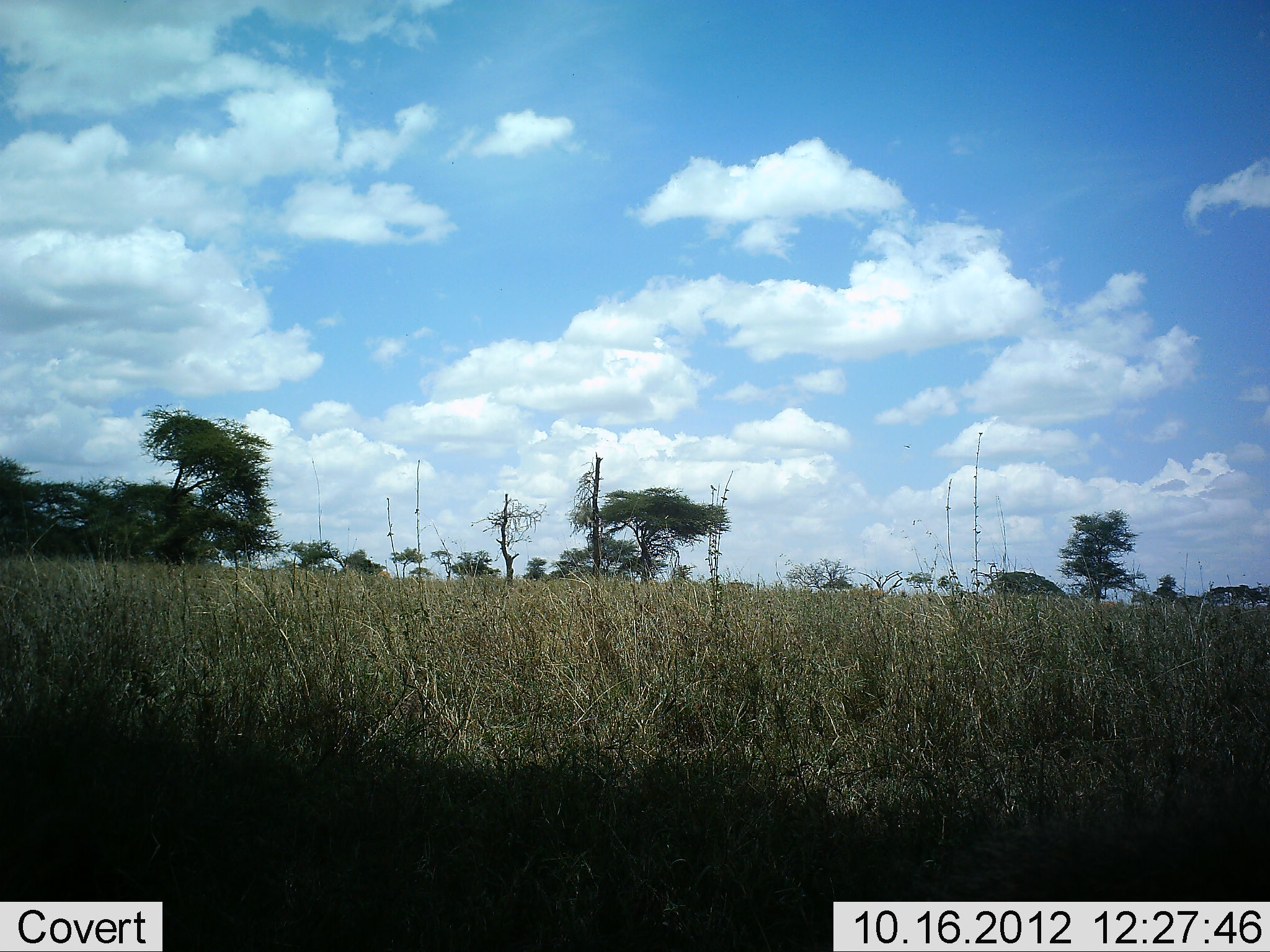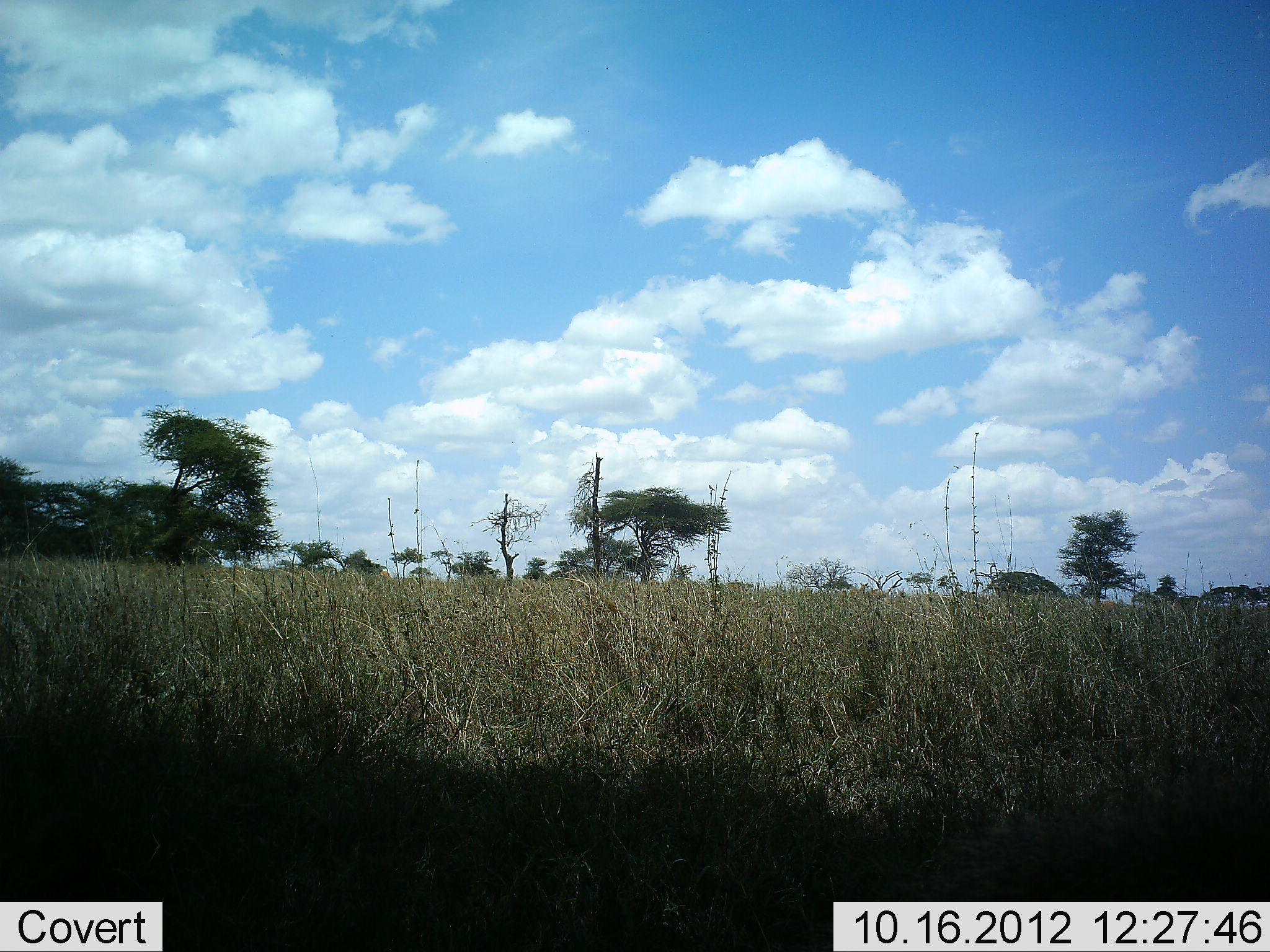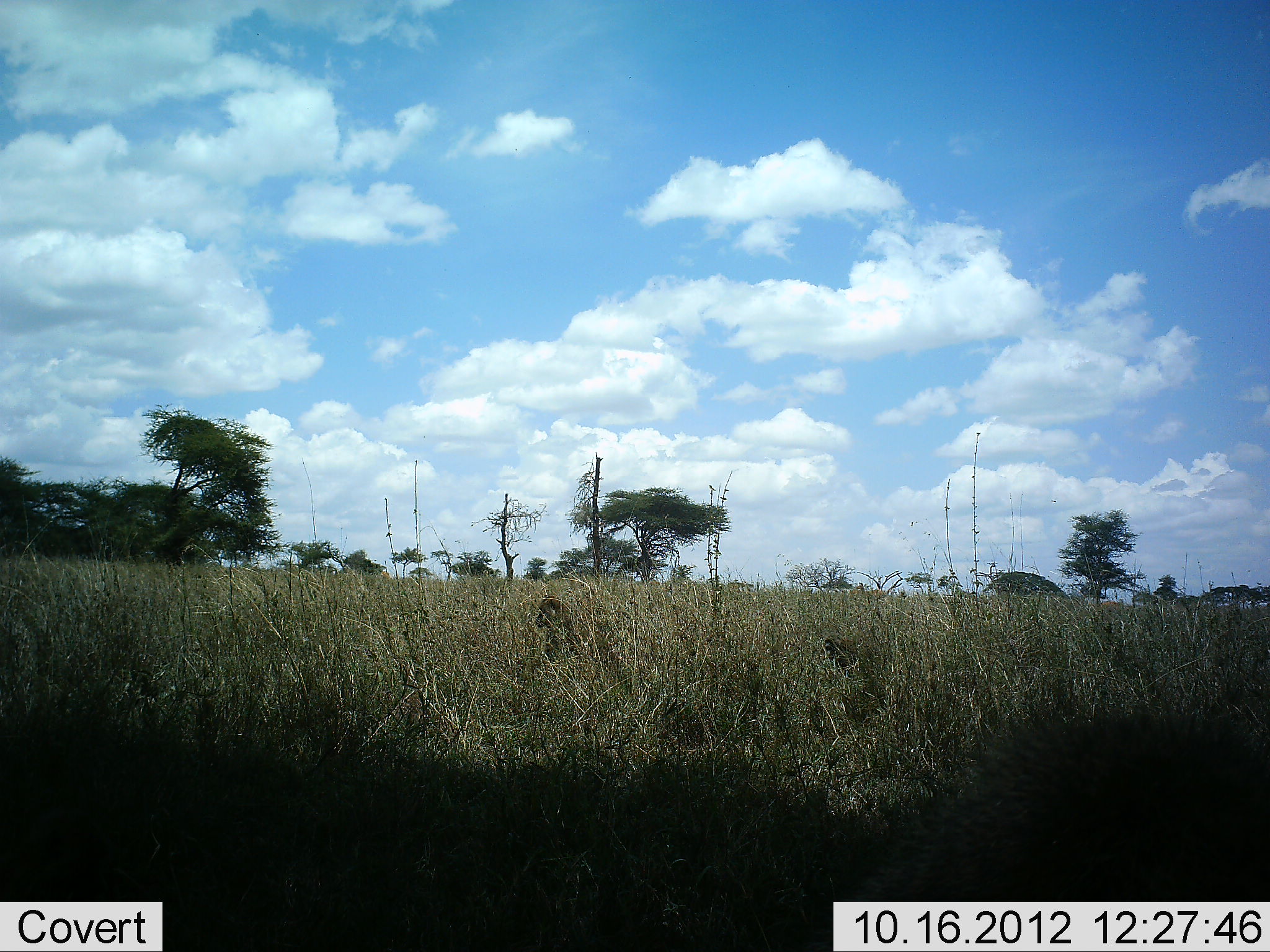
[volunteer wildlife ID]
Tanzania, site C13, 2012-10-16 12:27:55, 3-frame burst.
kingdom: Animalia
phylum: Chordata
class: Mammalia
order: Primates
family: Cercopithecidae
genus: Papio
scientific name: Papio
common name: baboon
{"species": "baboon (Papio)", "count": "3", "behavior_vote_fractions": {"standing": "0%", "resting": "0%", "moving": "100%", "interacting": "0%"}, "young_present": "0%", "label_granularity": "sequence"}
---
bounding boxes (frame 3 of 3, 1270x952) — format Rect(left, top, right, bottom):
animal: Rect(534, 595, 584, 670); Rect(821, 632, 861, 684)